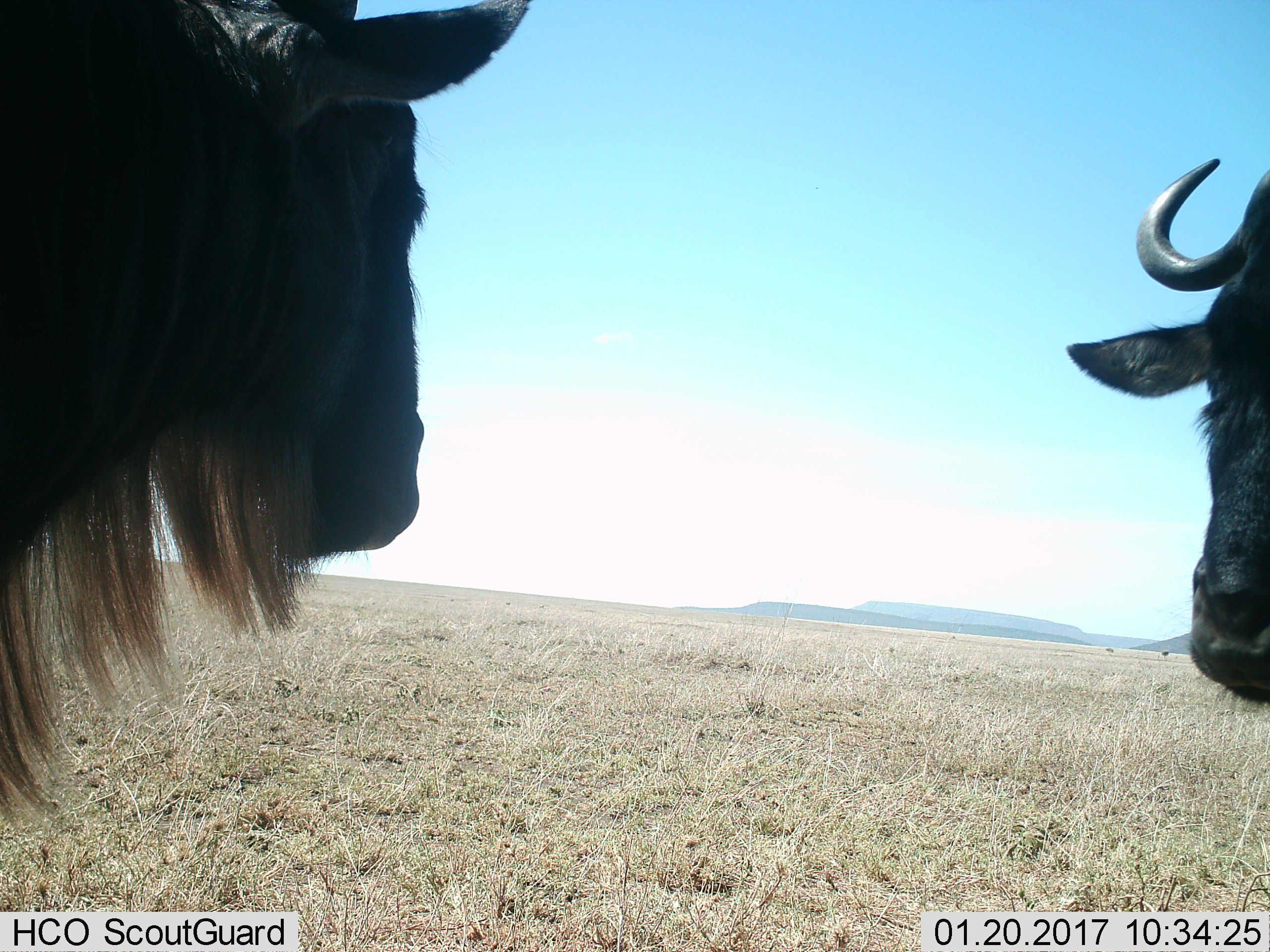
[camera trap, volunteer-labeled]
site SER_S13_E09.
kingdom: Animalia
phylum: Chordata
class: Mammalia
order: Artiodactyla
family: Bovidae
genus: Connochaetes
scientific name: Connochaetes taurinus taurinus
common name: blue wildebeest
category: wildebeestblue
Wildebeestblue (blue wildebeest) (Connochaetes taurinus taurinus), count 2. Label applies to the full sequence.